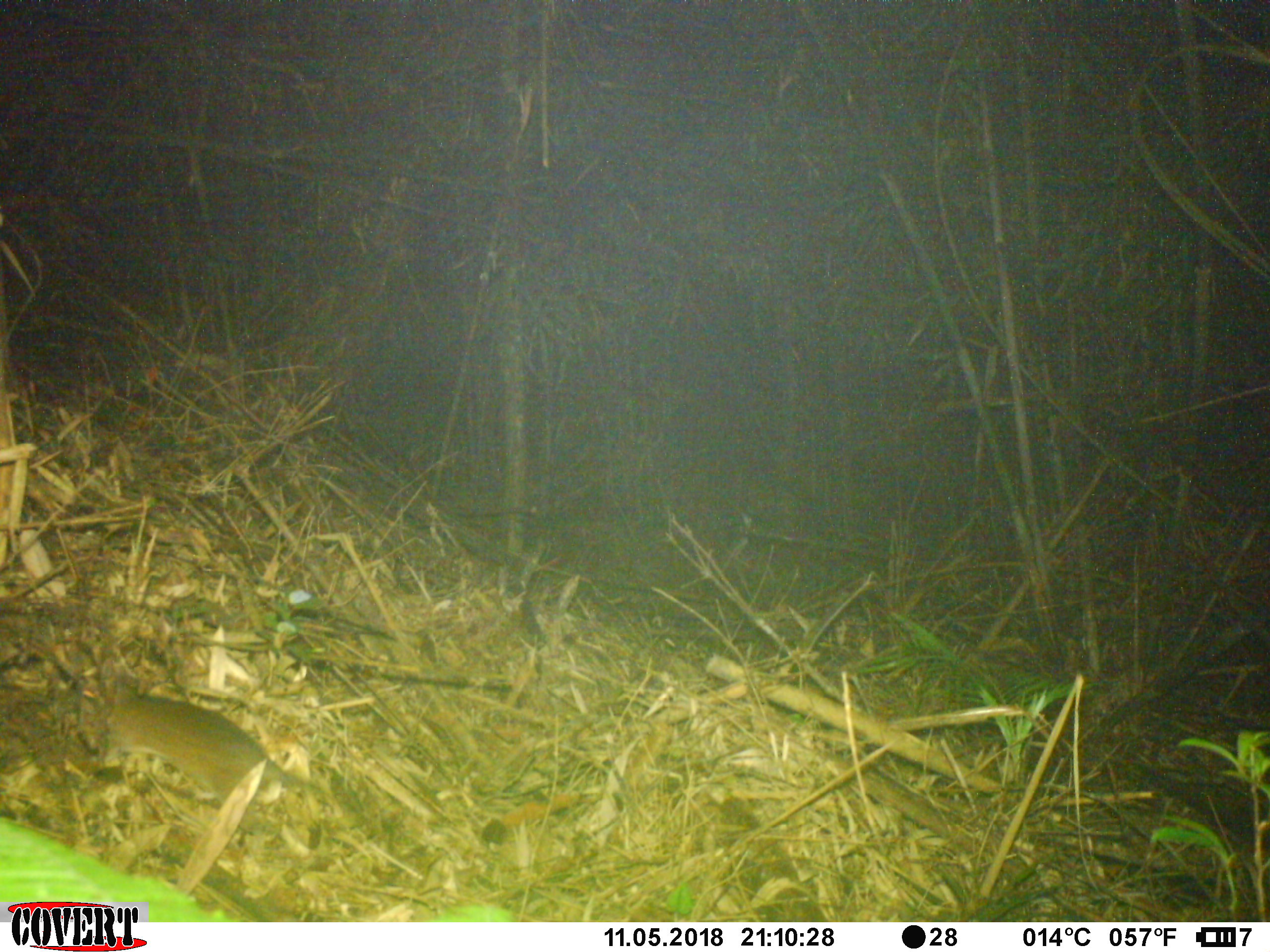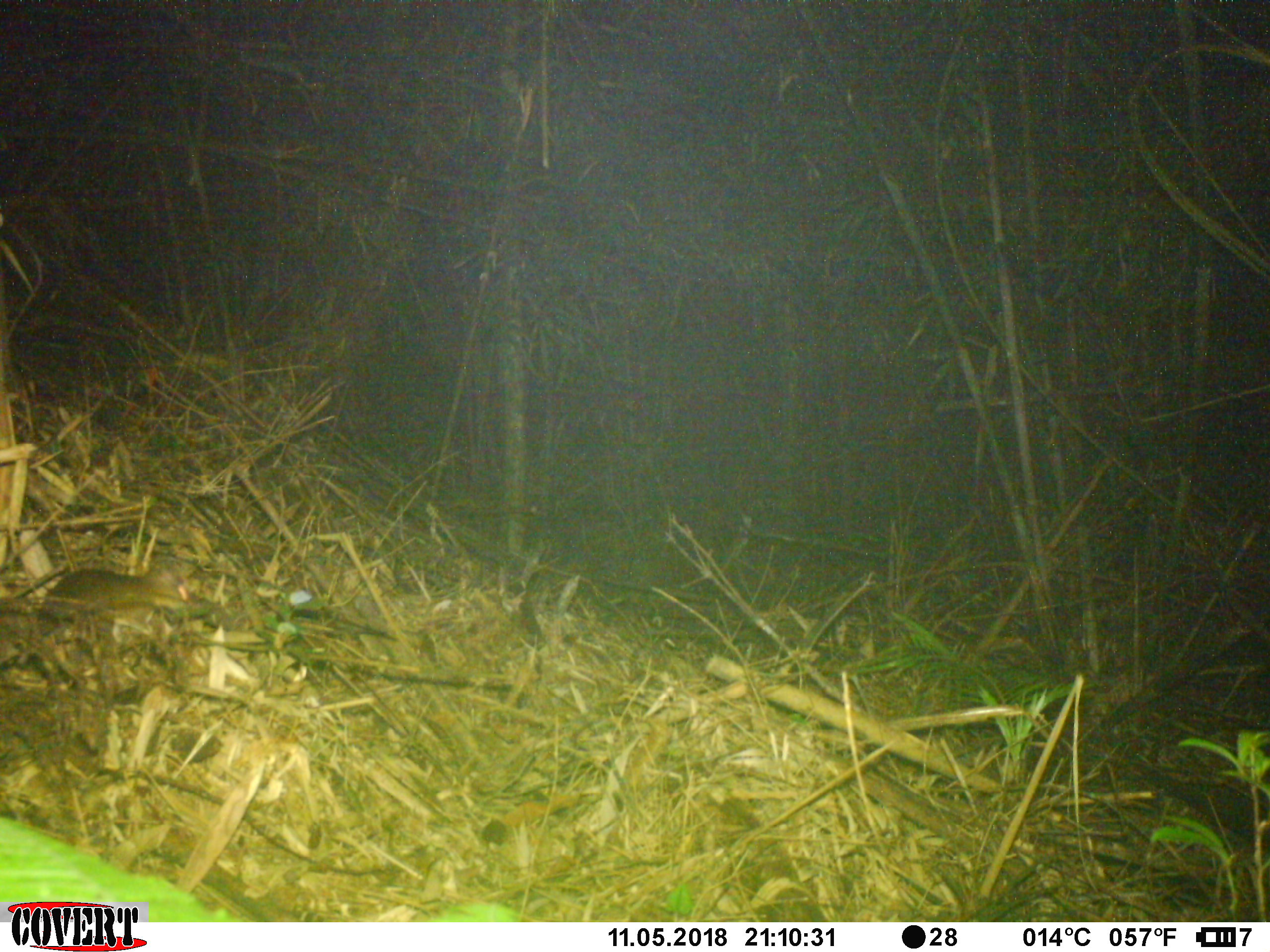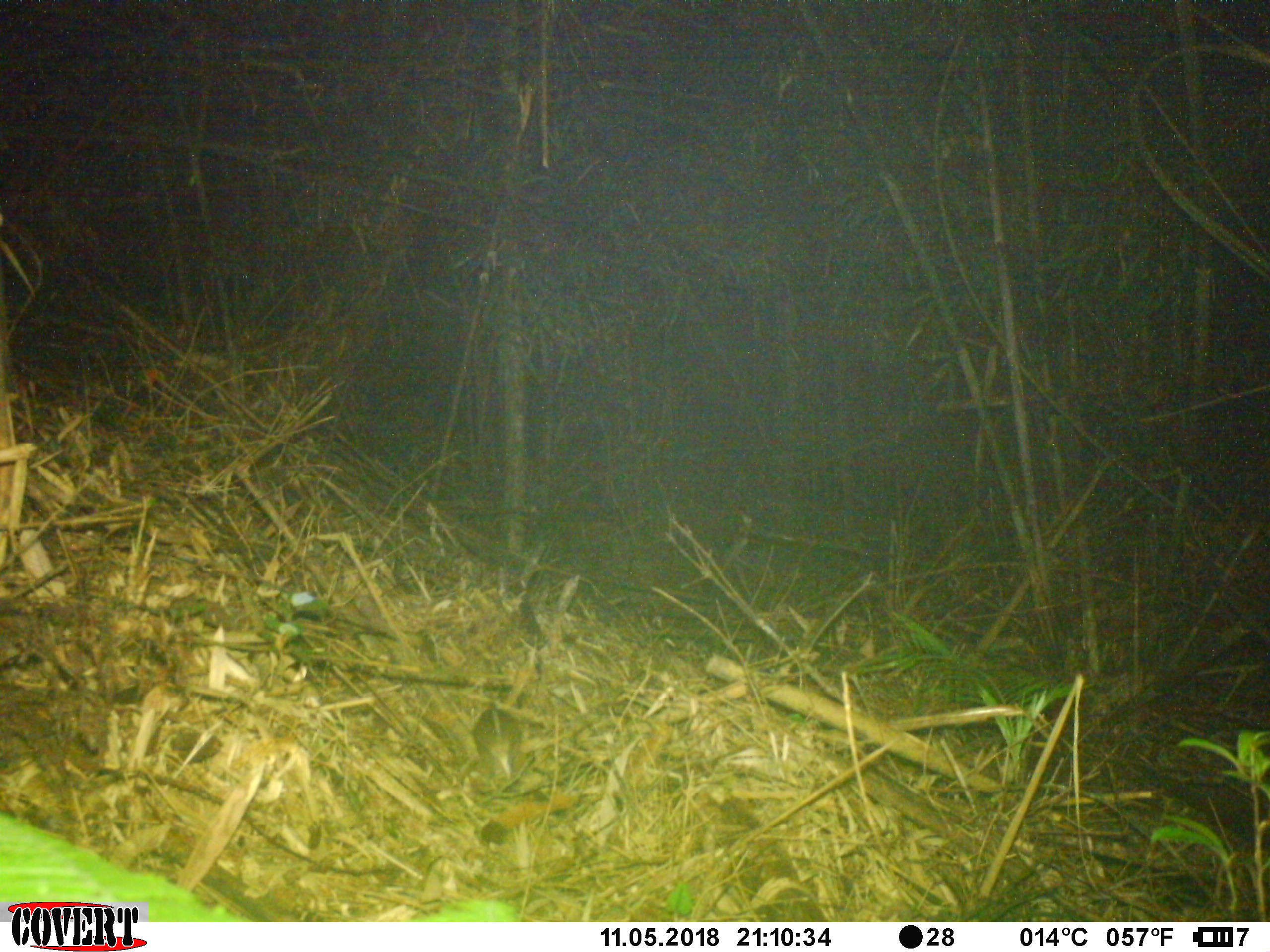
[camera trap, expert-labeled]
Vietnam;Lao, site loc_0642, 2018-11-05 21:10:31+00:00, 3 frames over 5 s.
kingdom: Animalia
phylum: Chordata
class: Mammalia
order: Rodentia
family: Muridae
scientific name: Muridae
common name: old-world mice and rats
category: unidentified murid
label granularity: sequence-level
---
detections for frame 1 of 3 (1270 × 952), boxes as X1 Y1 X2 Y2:
unidentified murid: 79 678 328 833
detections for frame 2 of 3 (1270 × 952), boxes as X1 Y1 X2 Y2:
unidentified murid: 35 559 193 636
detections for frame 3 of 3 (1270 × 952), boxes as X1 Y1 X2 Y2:
unidentified murid: 471 702 522 779